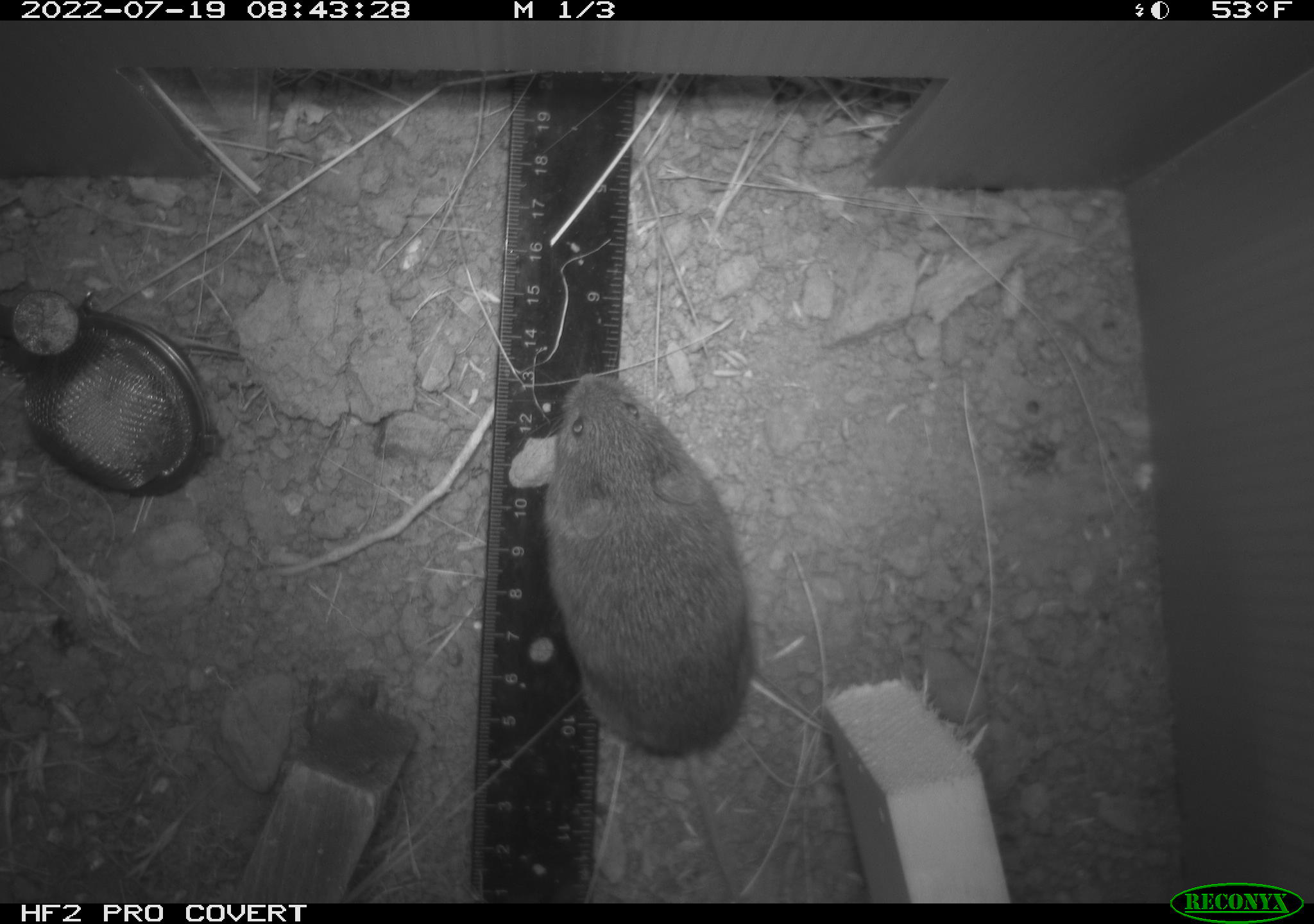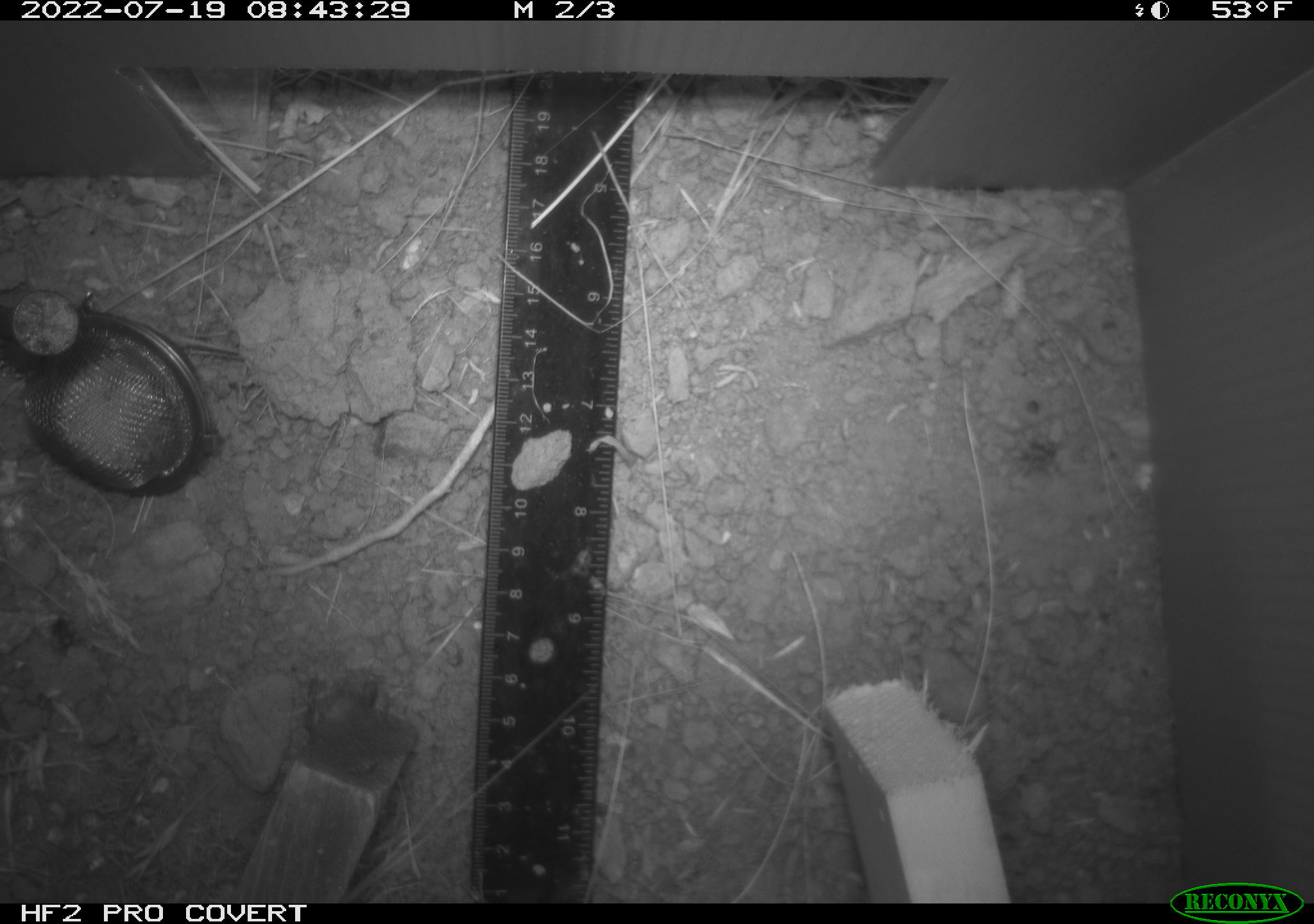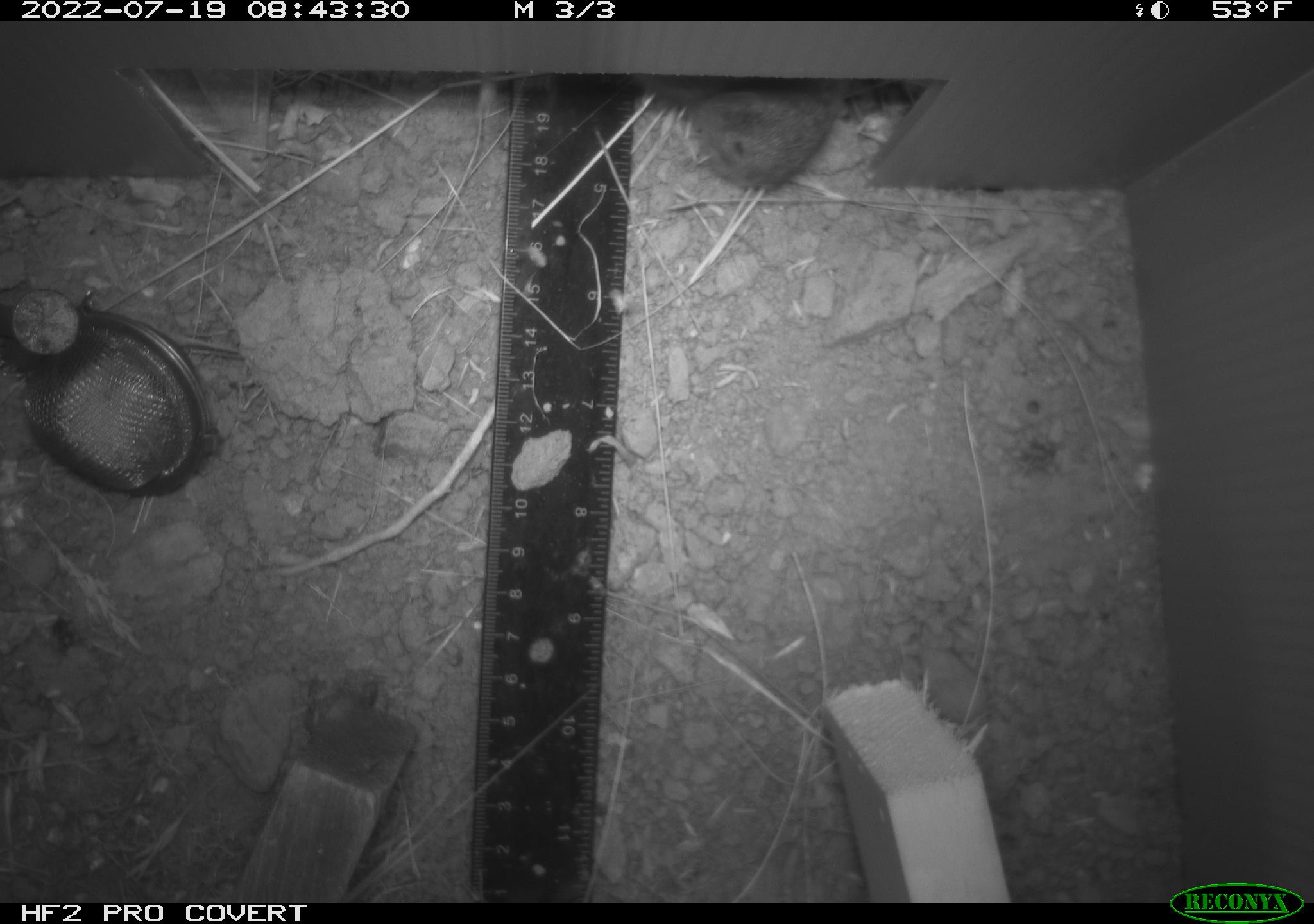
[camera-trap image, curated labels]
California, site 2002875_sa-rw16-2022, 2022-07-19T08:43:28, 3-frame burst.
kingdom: Animalia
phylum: Chordata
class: Mammalia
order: Rodentia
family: Cricetidae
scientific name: Arvicolinae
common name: voles, lemmings, and muskrats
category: arvicolinae subfamily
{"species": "arvicolinae subfamily (voles, lemmings, and muskrats) (Arvicolinae)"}